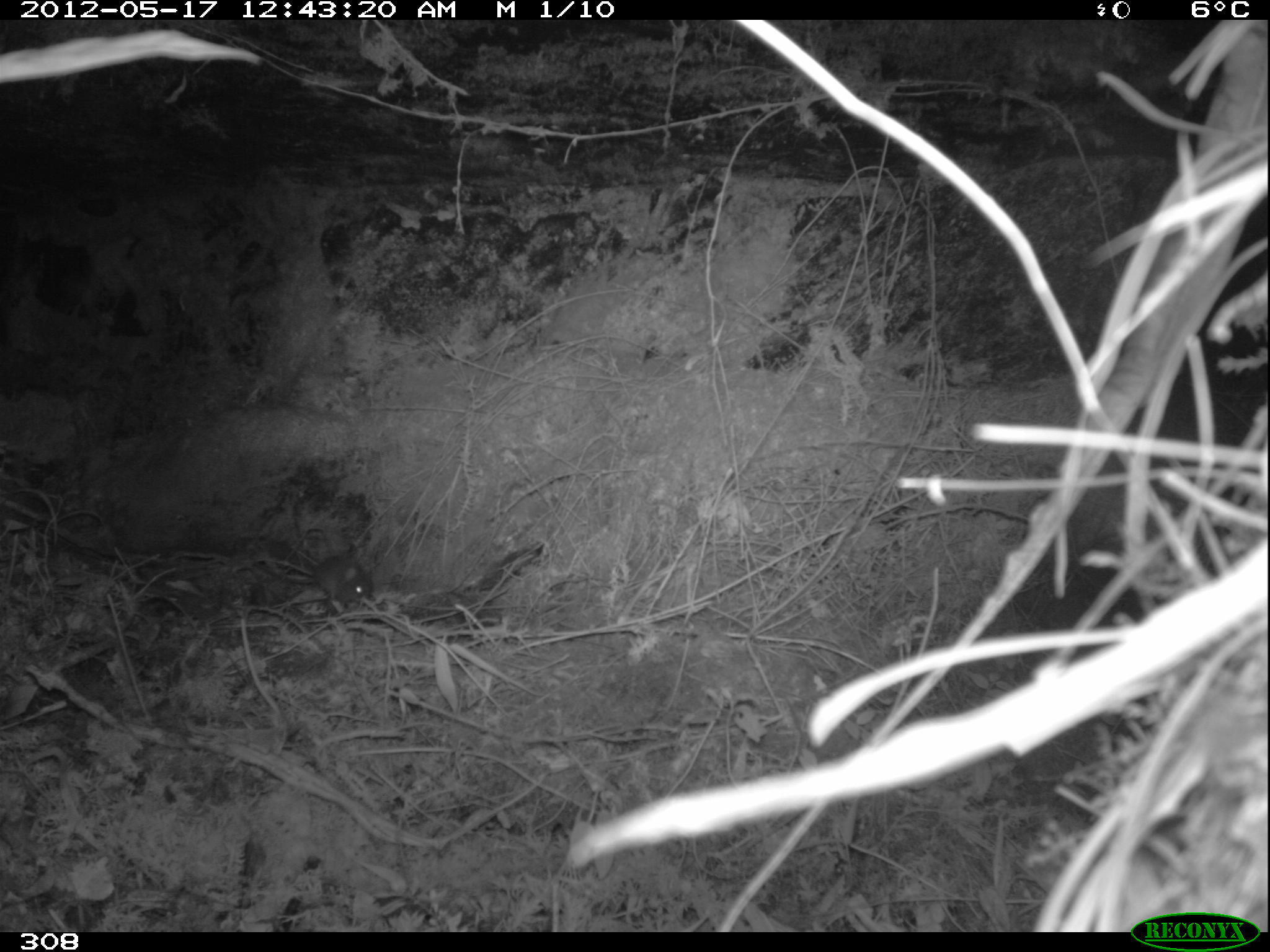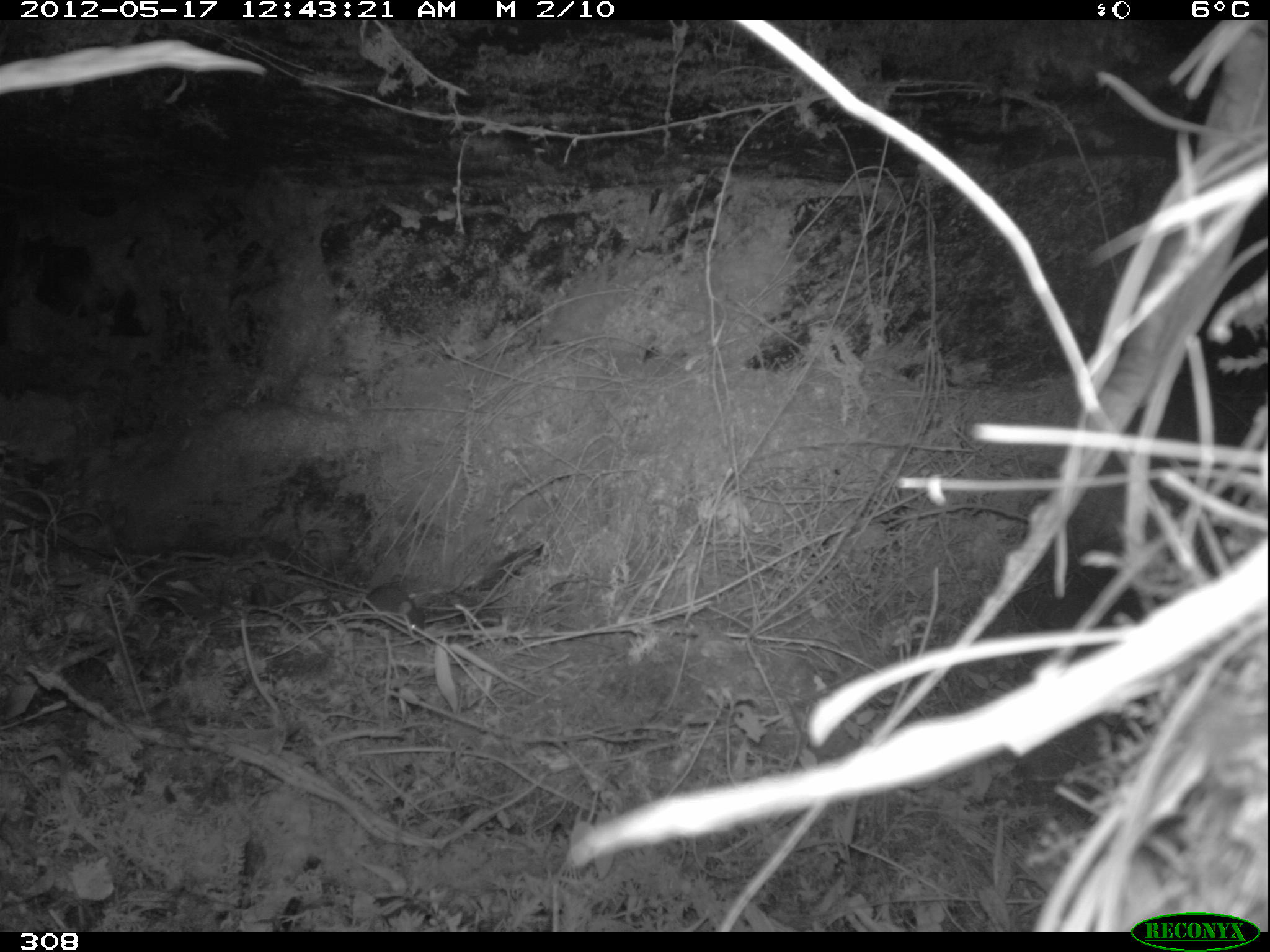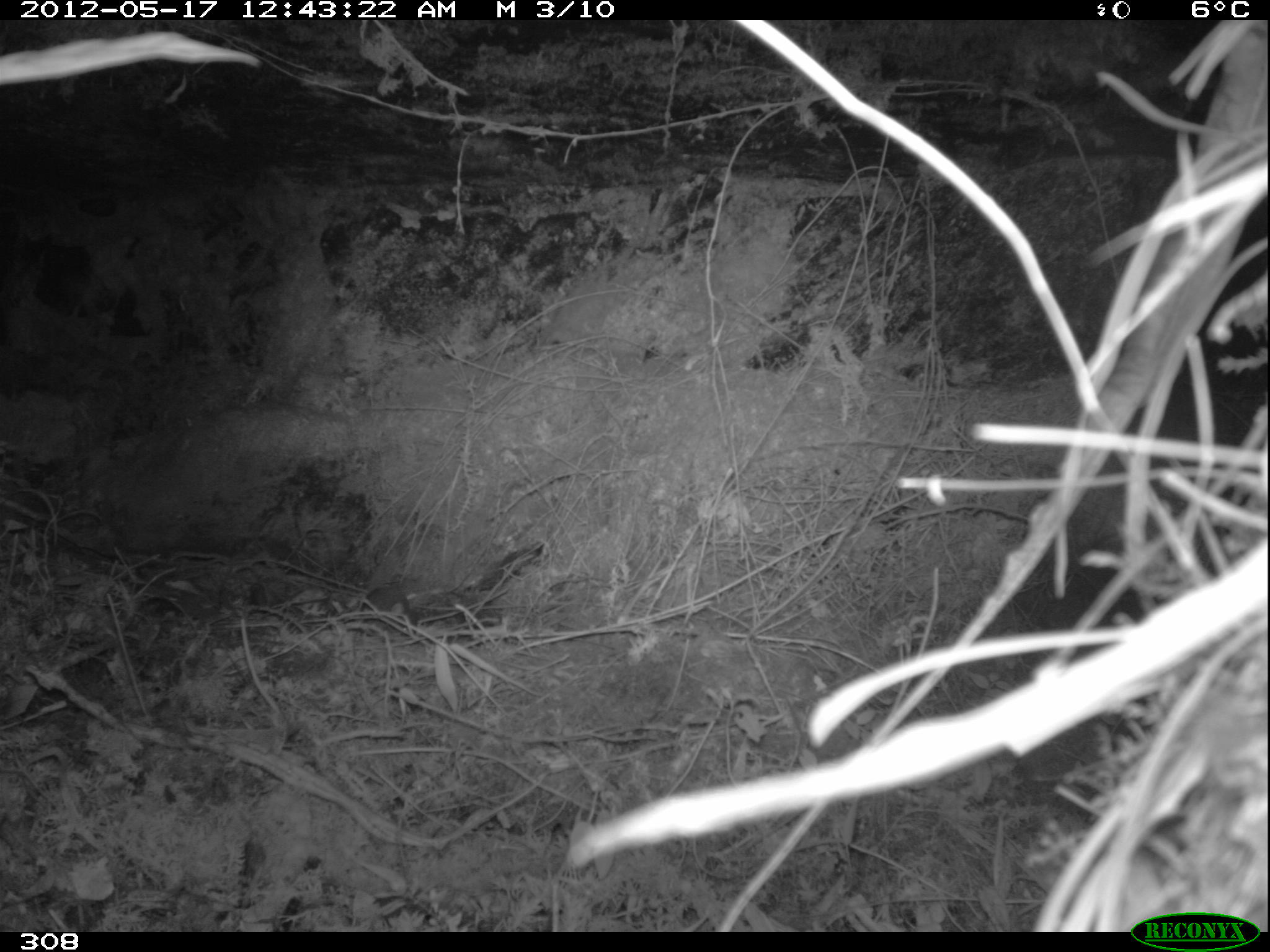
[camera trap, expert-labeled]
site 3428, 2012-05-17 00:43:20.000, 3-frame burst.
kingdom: Animalia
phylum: Chordata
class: Mammalia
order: Rodentia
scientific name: Rodentia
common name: rodents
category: unknown rodent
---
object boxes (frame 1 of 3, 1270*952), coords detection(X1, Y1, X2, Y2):
unknown rodent: detection(255, 555, 370, 602)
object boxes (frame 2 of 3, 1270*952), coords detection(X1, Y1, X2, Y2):
unknown rodent: detection(364, 584, 425, 631)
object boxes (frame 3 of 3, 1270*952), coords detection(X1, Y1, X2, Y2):
unknown rodent: detection(360, 587, 411, 618)